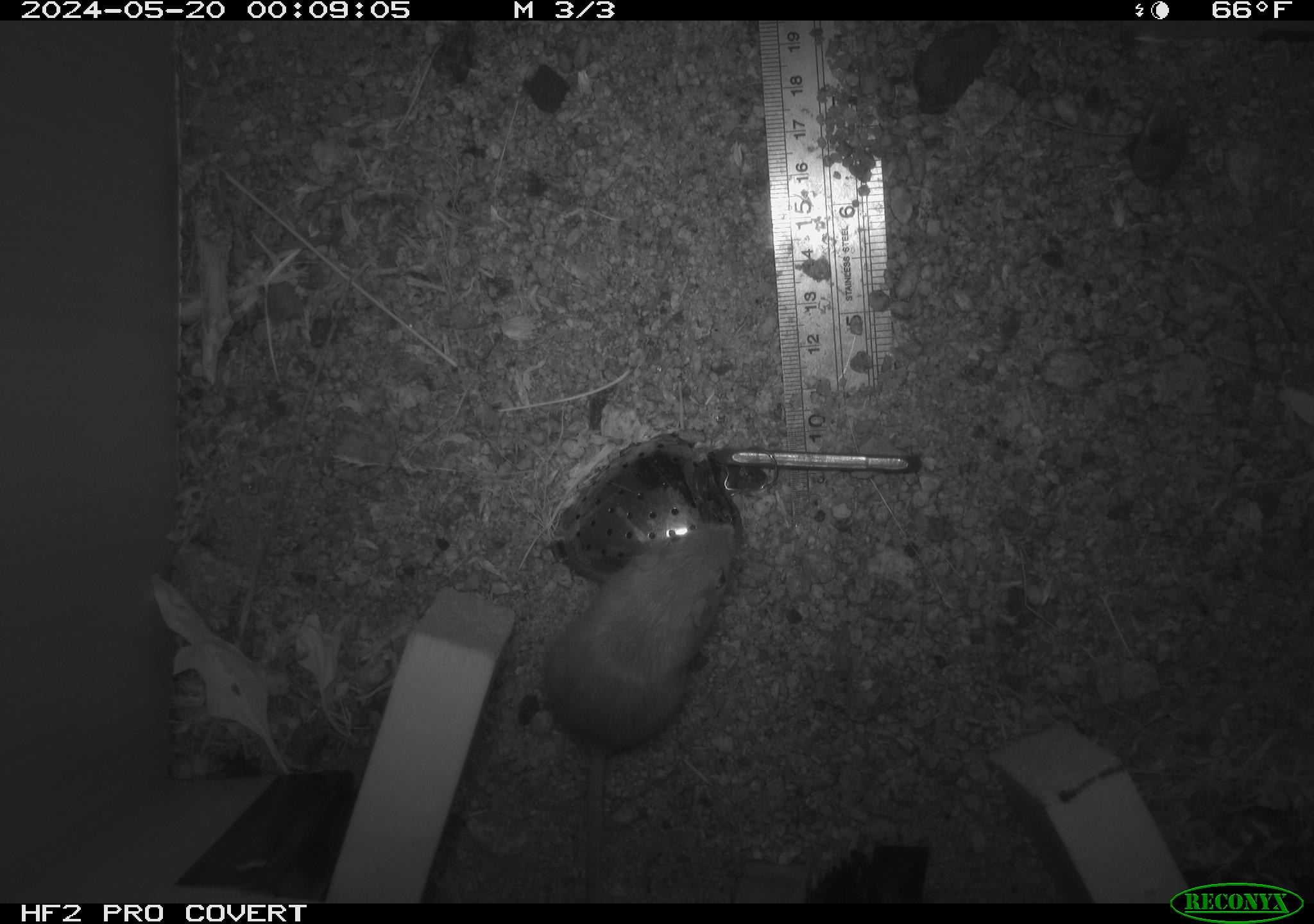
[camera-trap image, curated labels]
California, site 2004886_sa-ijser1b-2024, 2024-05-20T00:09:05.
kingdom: Animalia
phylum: Chordata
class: Mammalia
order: Rodentia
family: Heteromyidae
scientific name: Heteromyidae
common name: kangaroo rats and pocket mice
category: heteromyidae family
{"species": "heteromyidae family (kangaroo rats and pocket mice) (Heteromyidae)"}